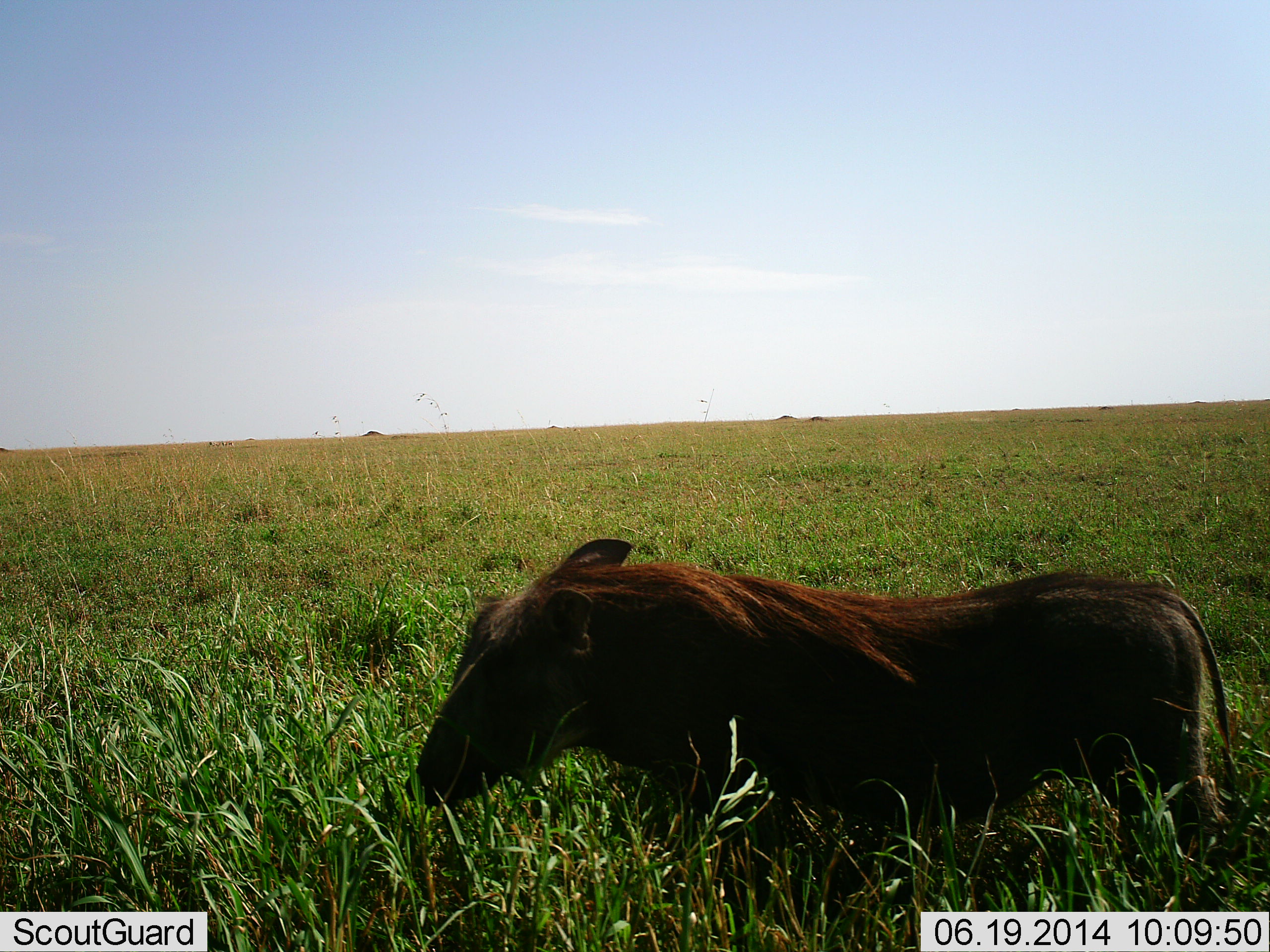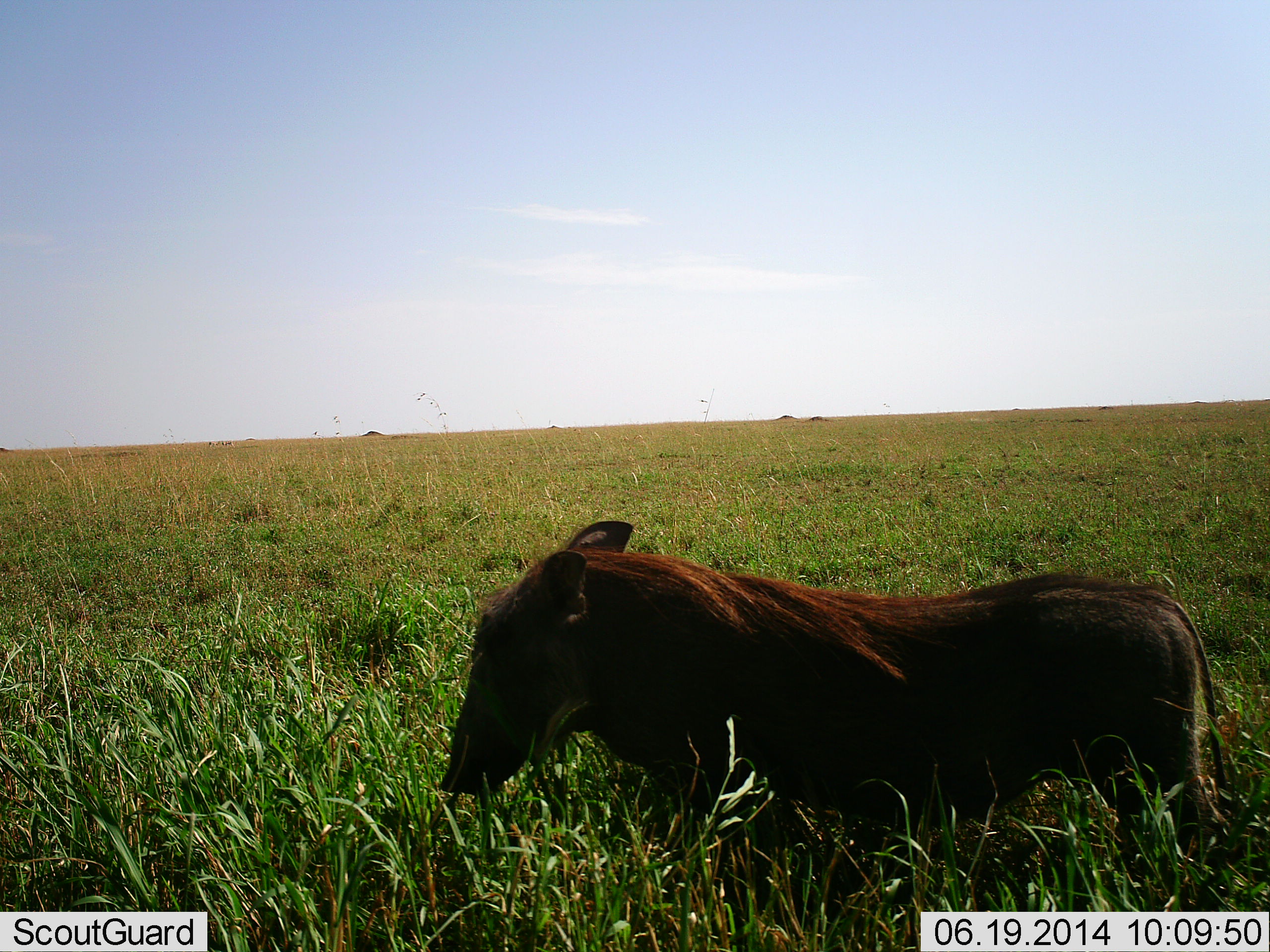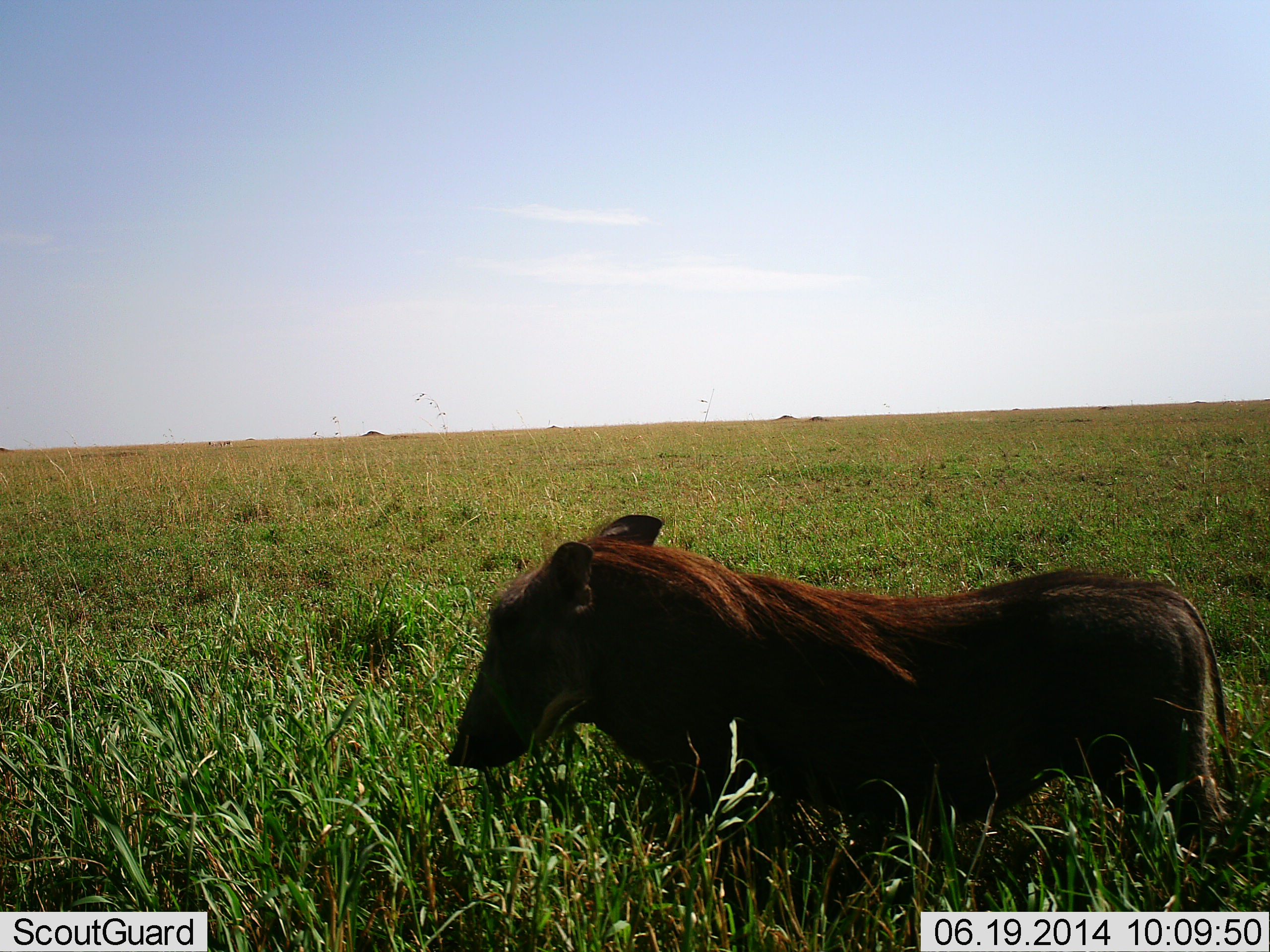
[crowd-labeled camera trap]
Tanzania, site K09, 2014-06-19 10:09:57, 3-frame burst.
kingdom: Animalia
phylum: Chordata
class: Mammalia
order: Artiodactyla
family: Suidae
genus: Phacochoerus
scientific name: Phacochoerus africanus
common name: warthog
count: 1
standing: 60%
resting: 10%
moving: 0%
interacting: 0%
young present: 0%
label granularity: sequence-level